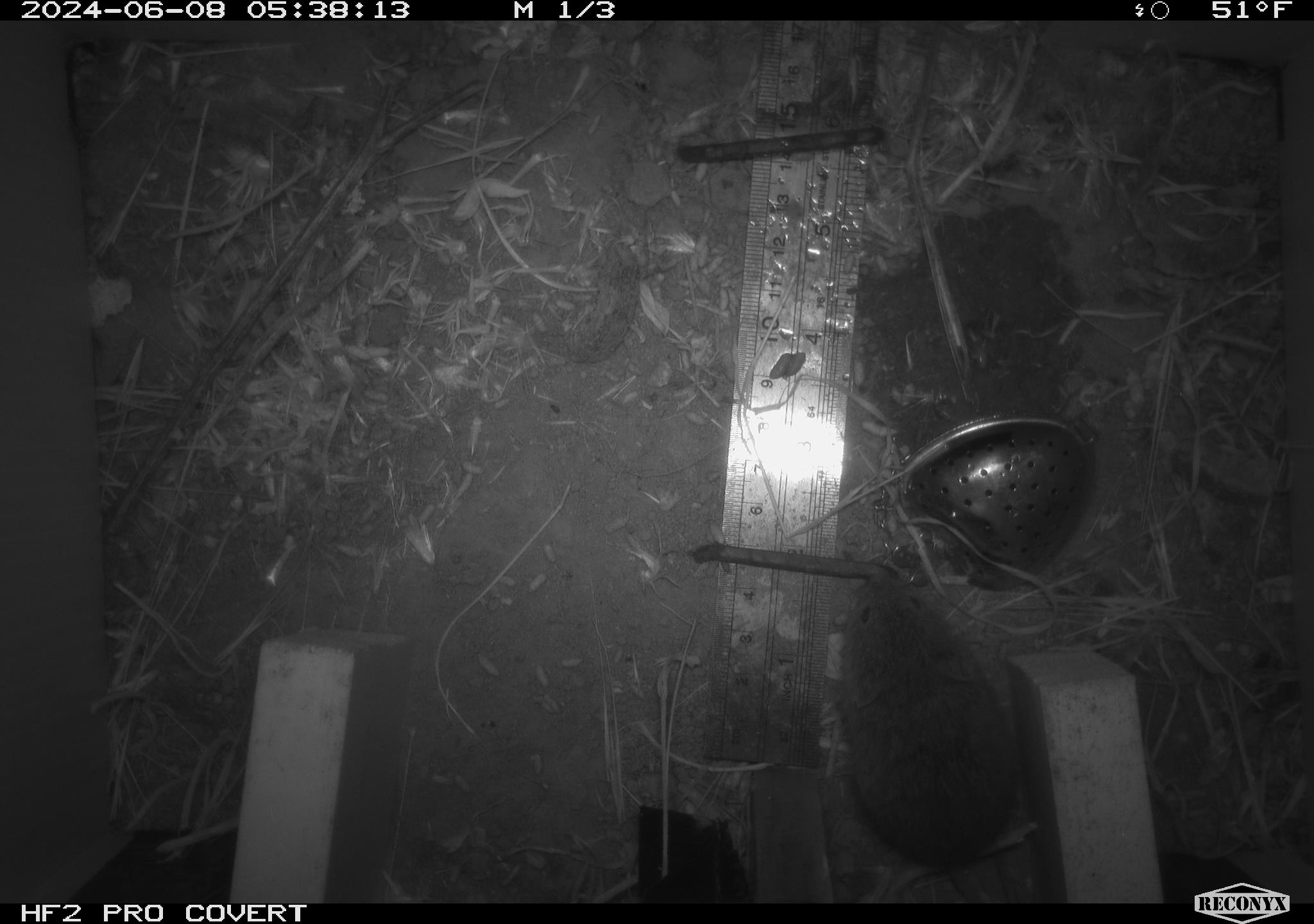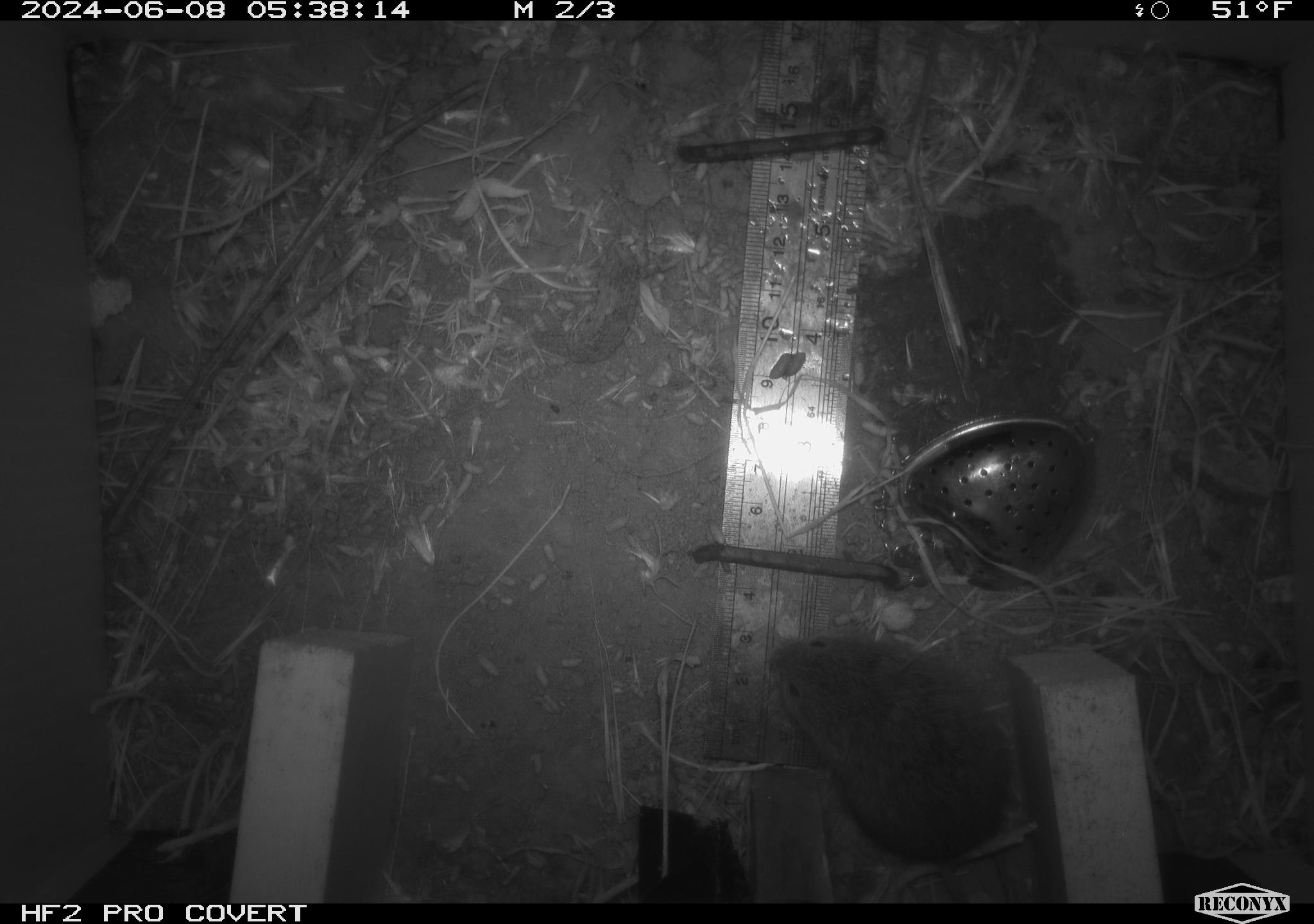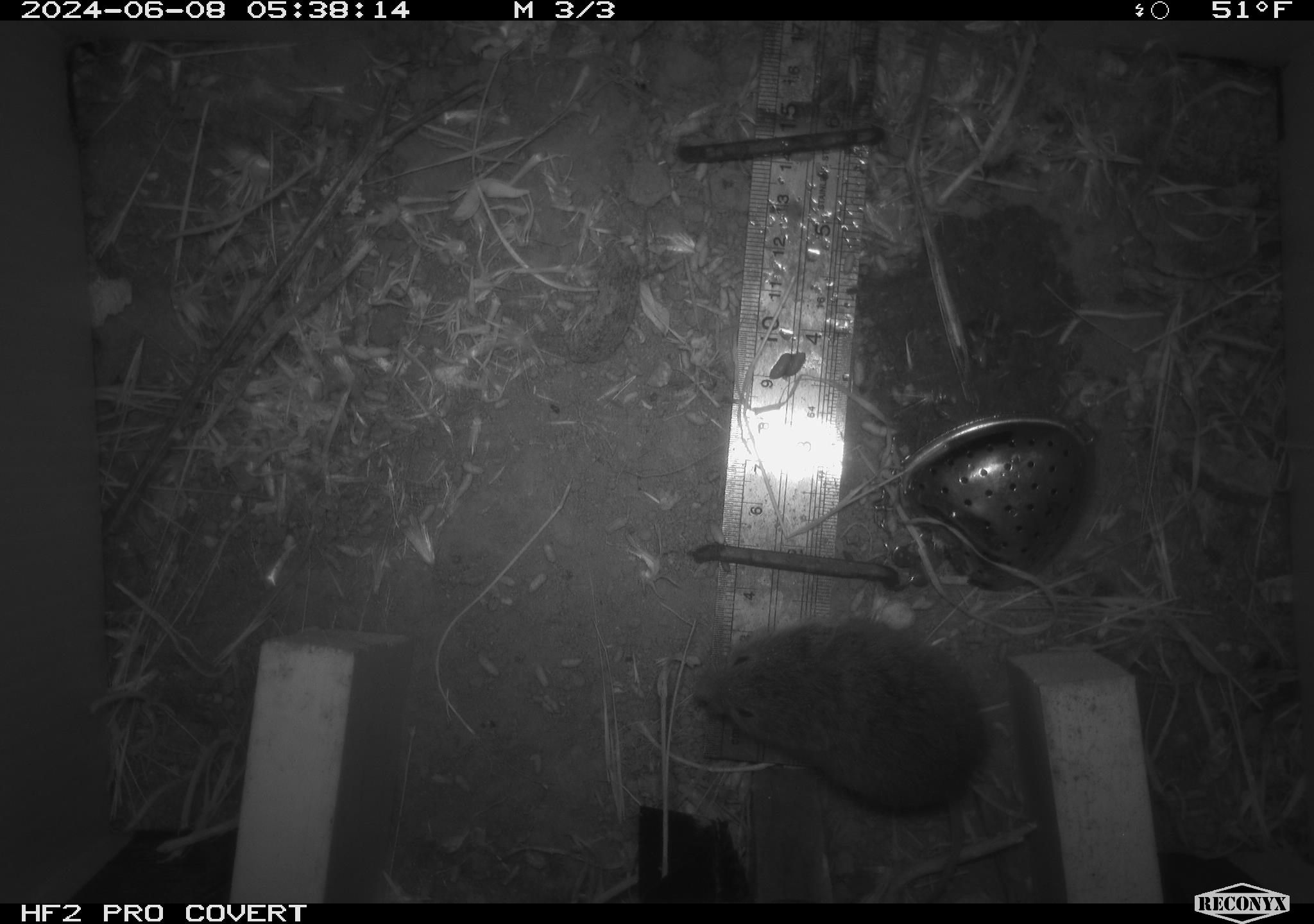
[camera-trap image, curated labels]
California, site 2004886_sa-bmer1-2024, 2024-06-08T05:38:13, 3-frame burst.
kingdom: Animalia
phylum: Chordata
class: Mammalia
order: Rodentia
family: Cricetidae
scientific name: Arvicolinae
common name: voles, lemmings, and muskrats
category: arvicolinae subfamily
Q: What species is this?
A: Arvicolinae subfamily (voles, lemmings, and muskrats) (Arvicolinae).